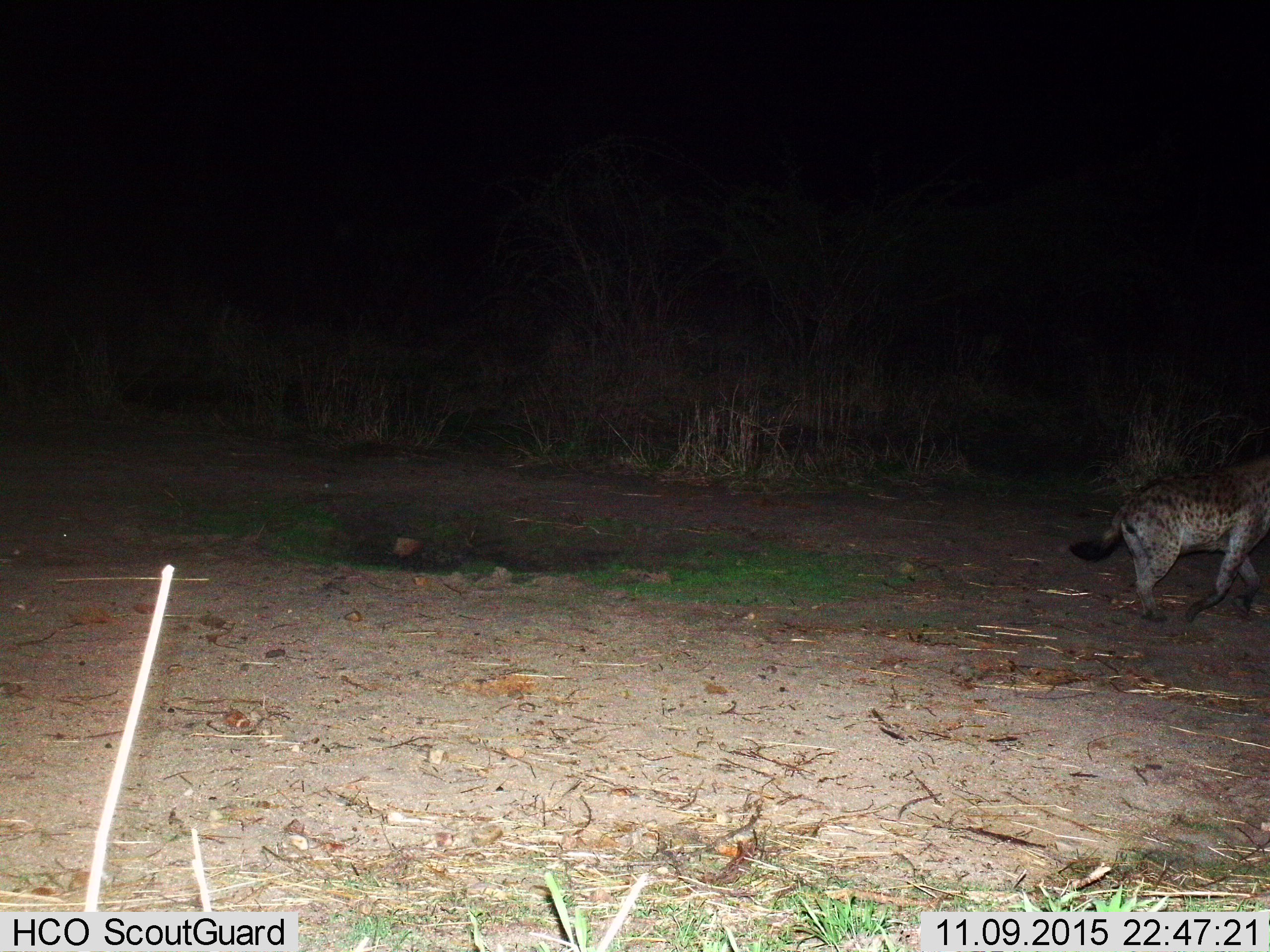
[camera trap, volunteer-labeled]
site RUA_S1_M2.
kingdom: Animalia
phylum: Chordata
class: Mammalia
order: Carnivora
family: Hyaenidae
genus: Crocuta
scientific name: Crocuta crocuta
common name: spotted hyena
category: hyenaspotted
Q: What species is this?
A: Hyenaspotted (spotted hyena) (Crocuta crocuta).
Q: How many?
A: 1.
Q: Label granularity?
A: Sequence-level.